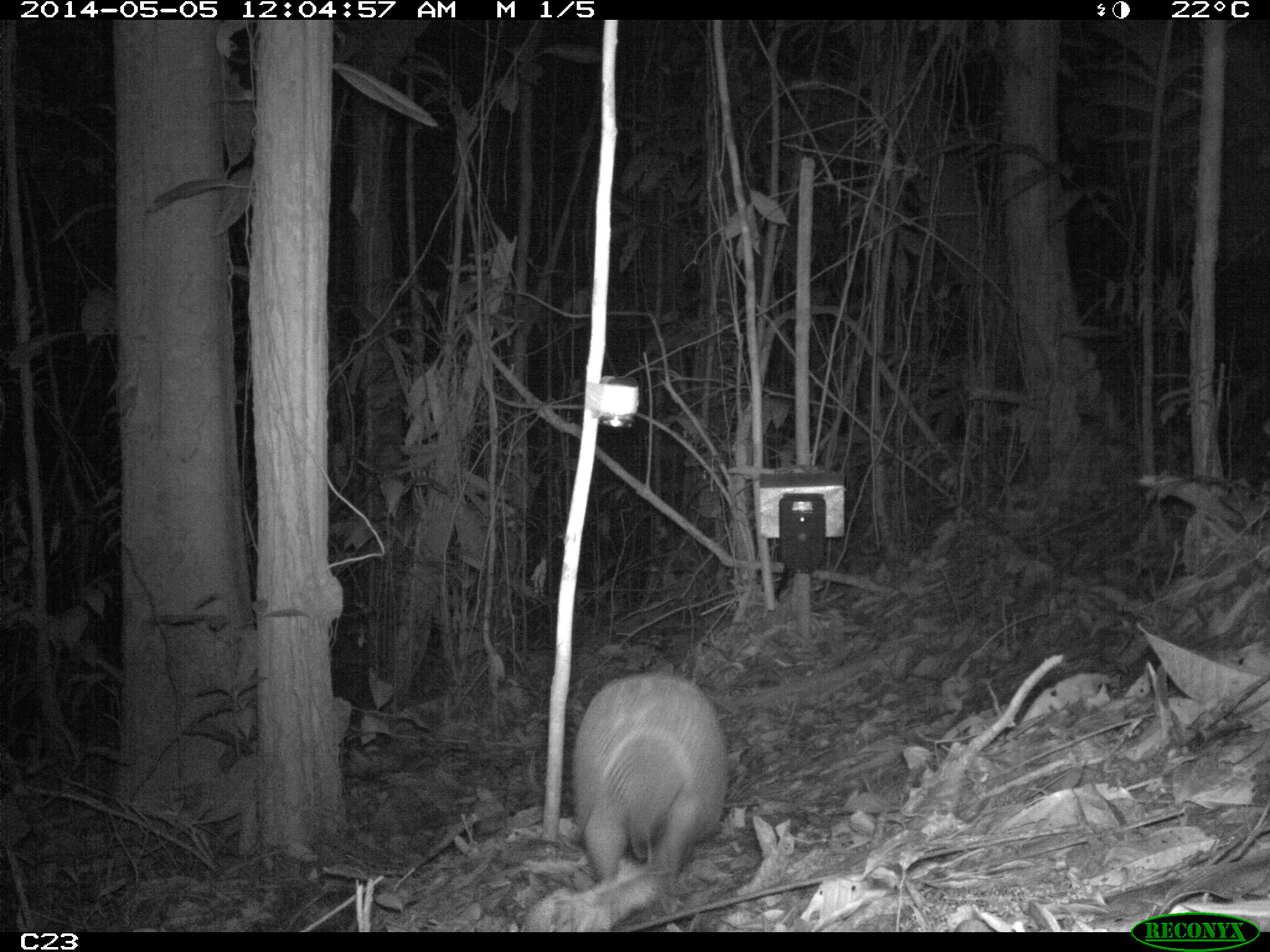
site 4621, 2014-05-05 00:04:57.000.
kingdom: Animalia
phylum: Chordata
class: Mammalia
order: Cingulata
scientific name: Cingulata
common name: armadillo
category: unknown armadillo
Unknown armadillo (armadillo) (Cingulata), count 1, age adult.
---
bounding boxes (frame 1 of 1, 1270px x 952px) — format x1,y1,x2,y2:
unknown armadillo: 568,671,723,883